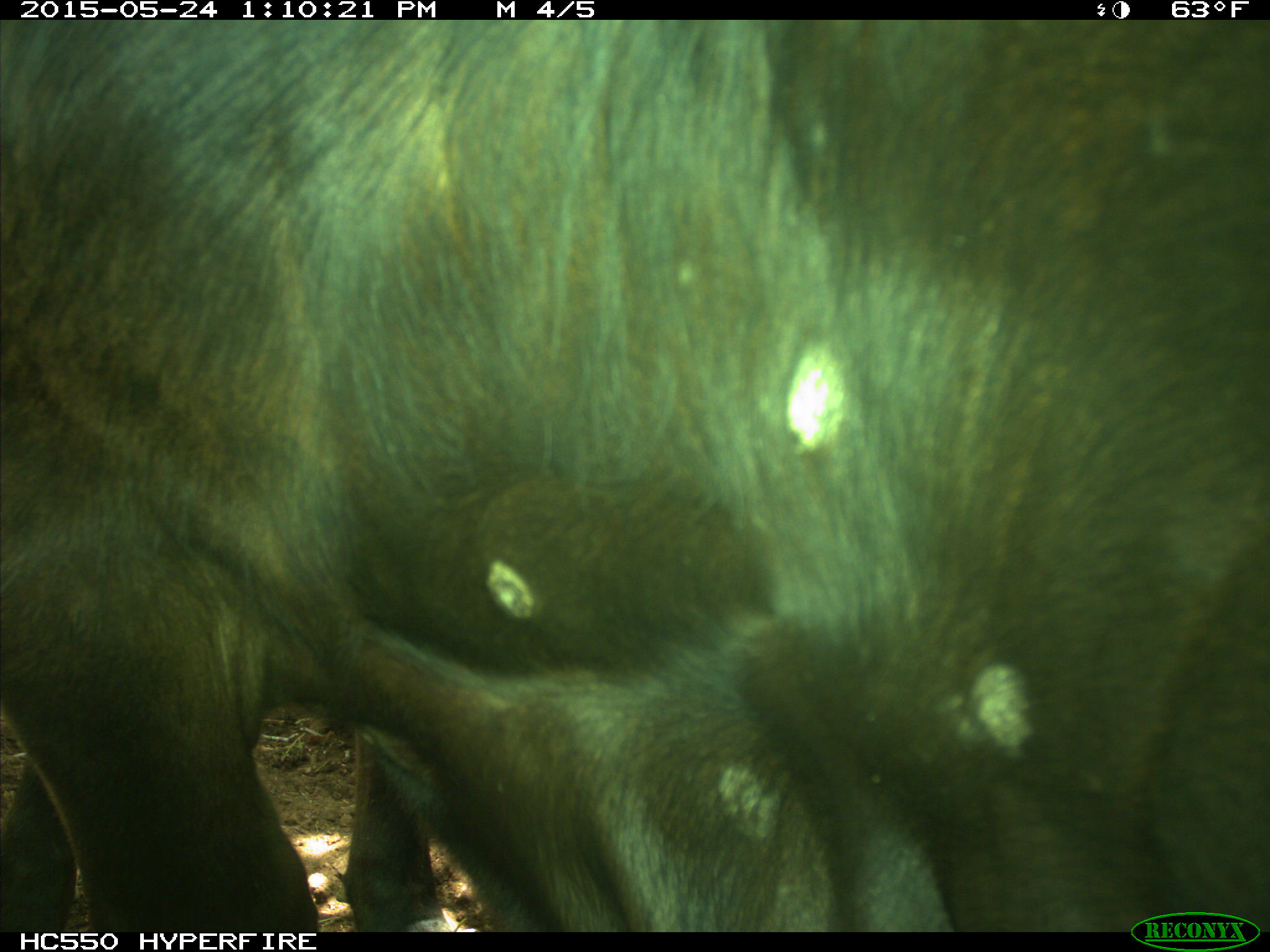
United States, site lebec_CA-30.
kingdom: Animalia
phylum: Chordata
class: Mammalia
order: Artiodactyla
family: Bovidae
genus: Bos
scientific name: Bos taurus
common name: domestic cow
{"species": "Bos taurus (domestic cow)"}